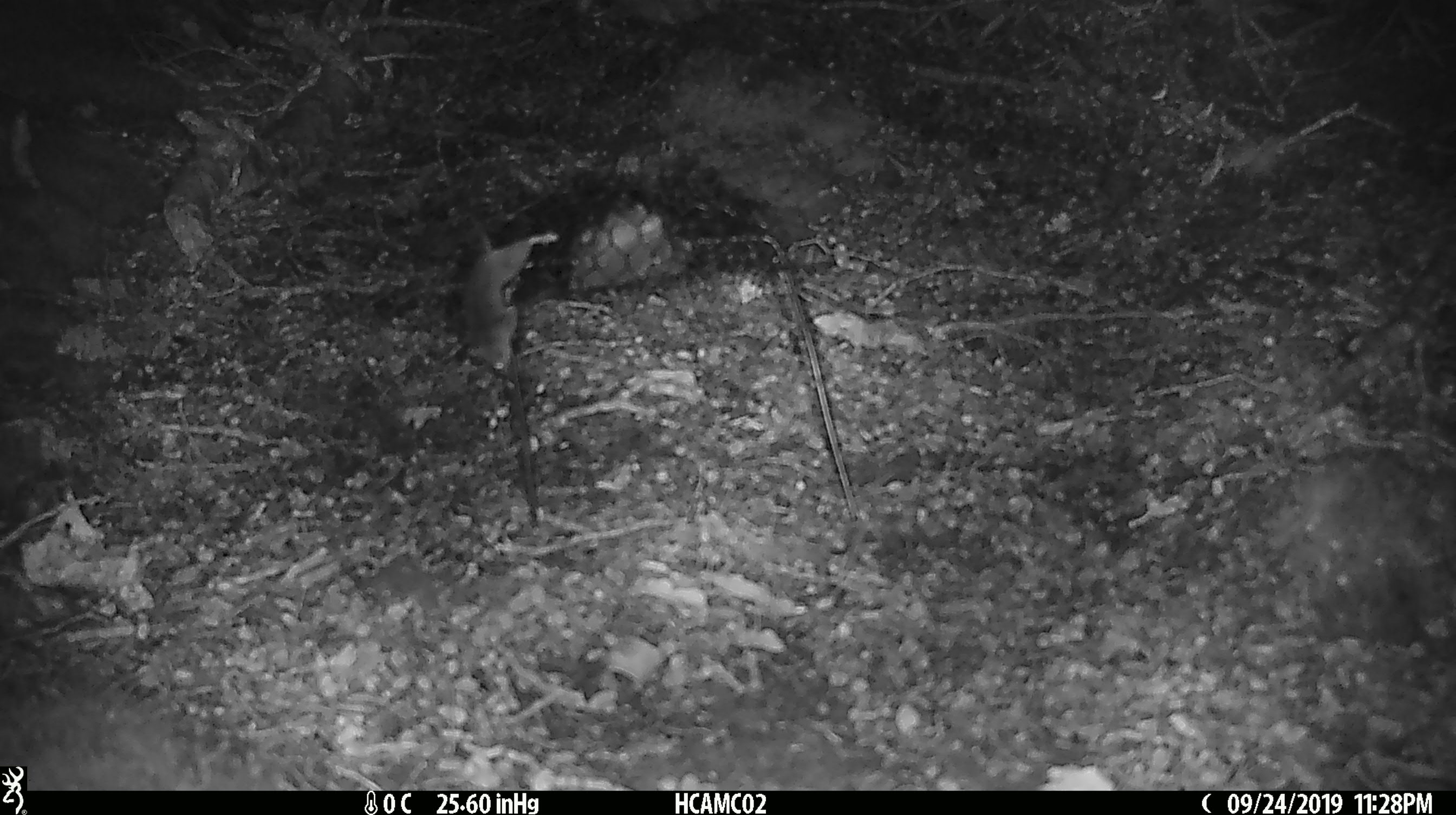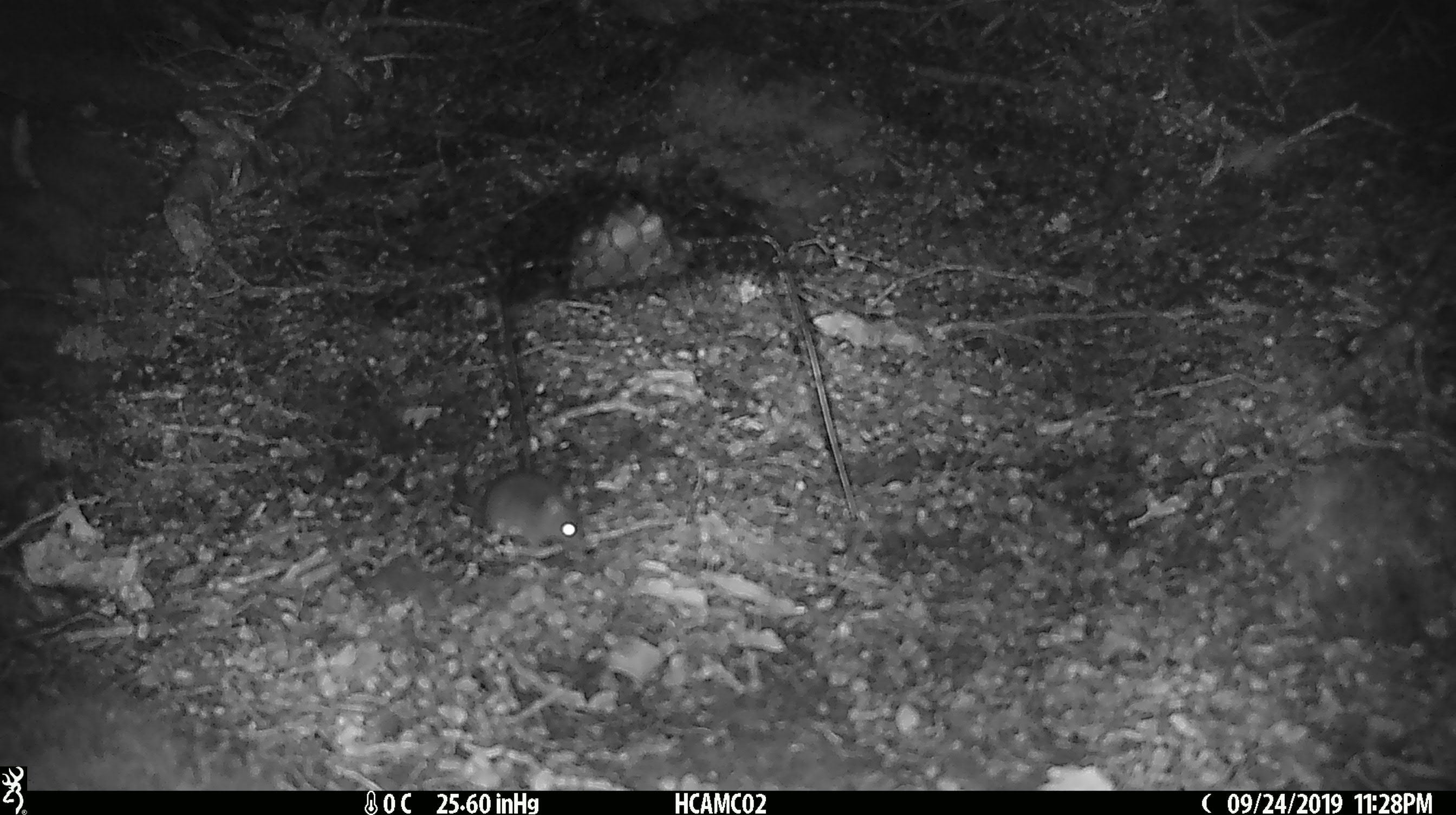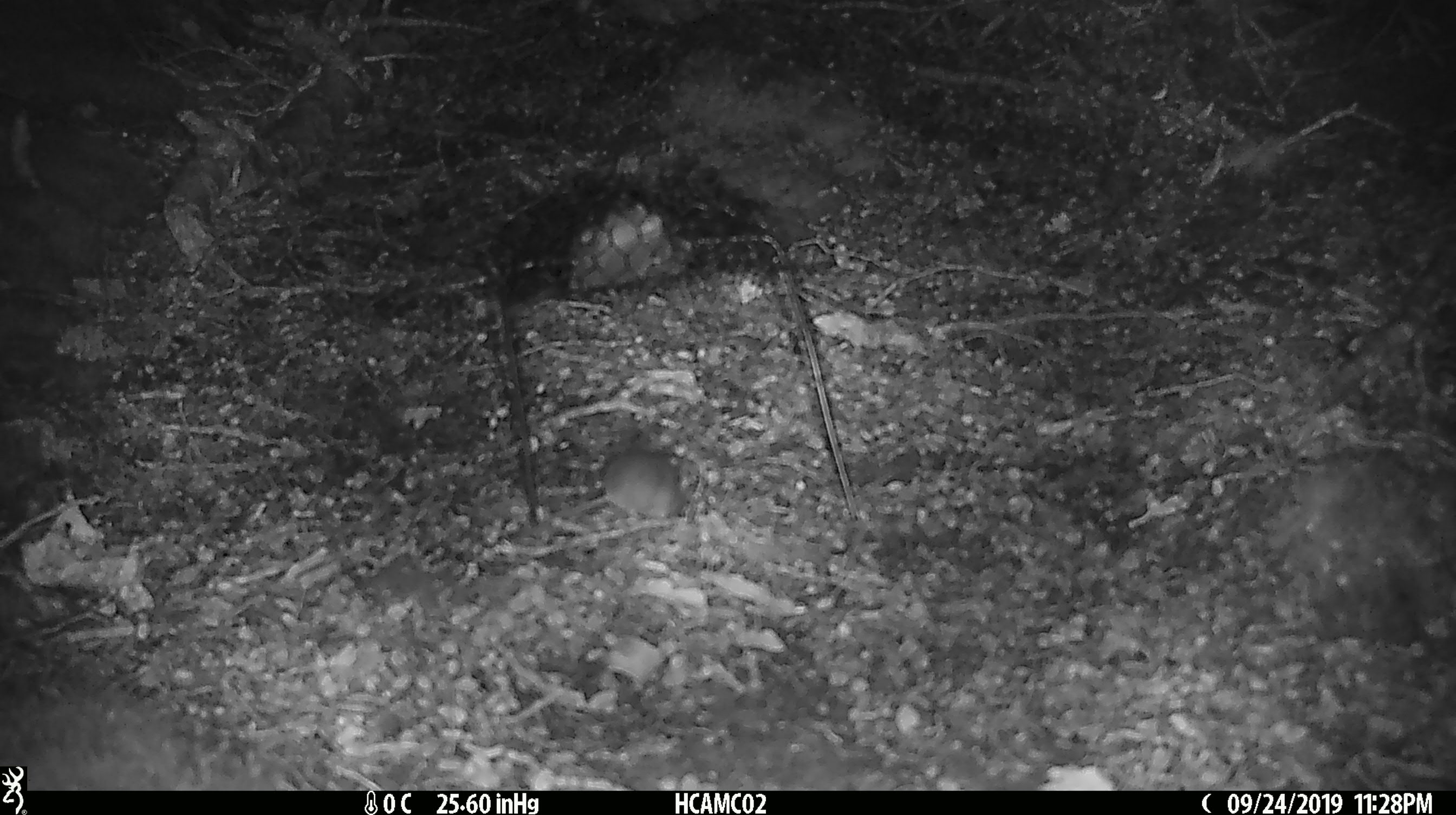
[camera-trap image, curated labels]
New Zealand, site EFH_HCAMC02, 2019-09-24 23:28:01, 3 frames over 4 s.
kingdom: Animalia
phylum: Chordata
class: Mammalia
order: Rodentia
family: Muridae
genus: Mus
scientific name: Mus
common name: mouse